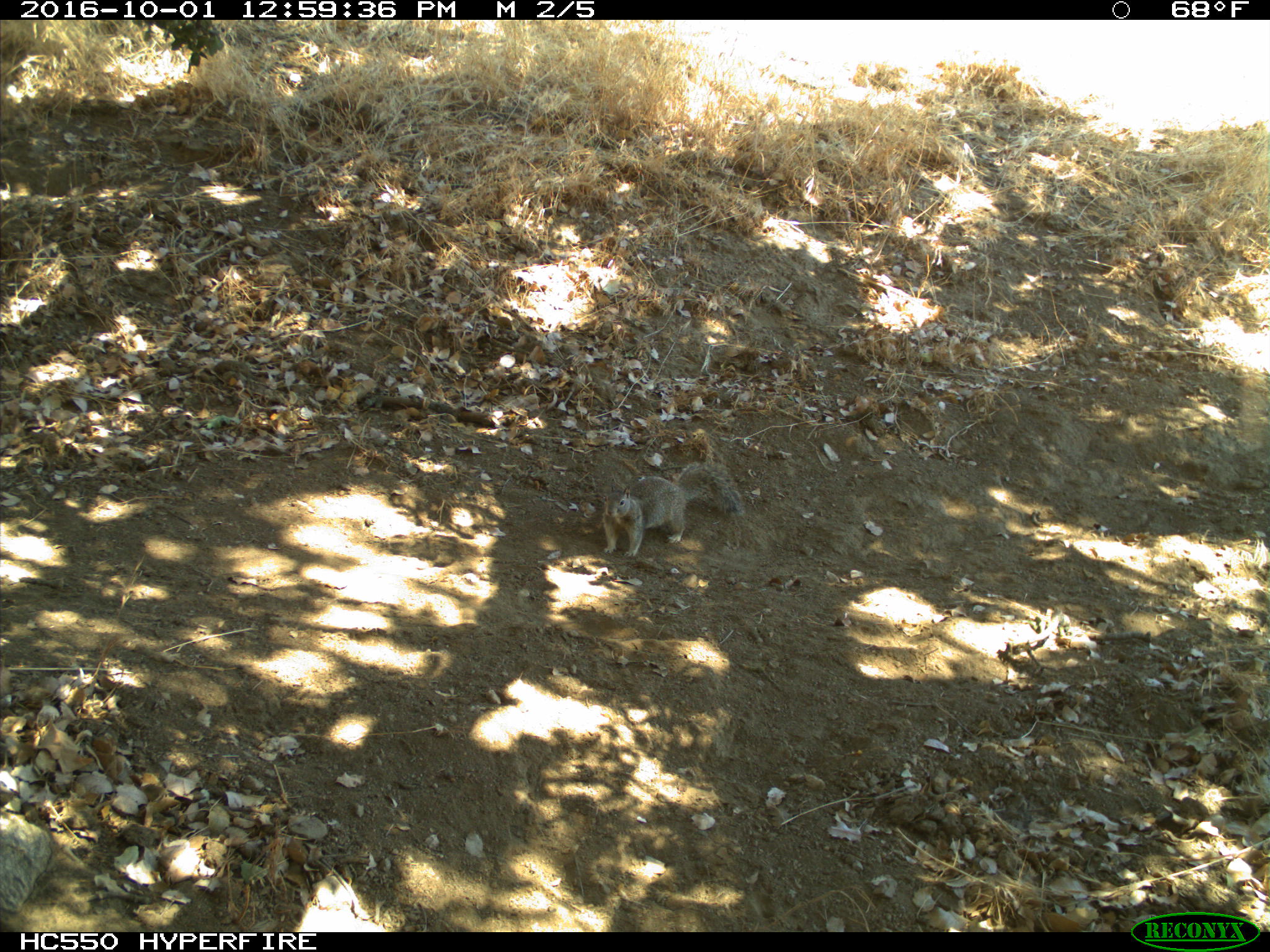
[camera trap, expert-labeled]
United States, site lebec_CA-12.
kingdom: Animalia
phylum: Chordata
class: Mammalia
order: Rodentia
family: Sciuridae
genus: Otospermophilus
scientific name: Otospermophilus beecheyi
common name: california ground squirrel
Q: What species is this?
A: Otospermophilus beecheyi (california ground squirrel).